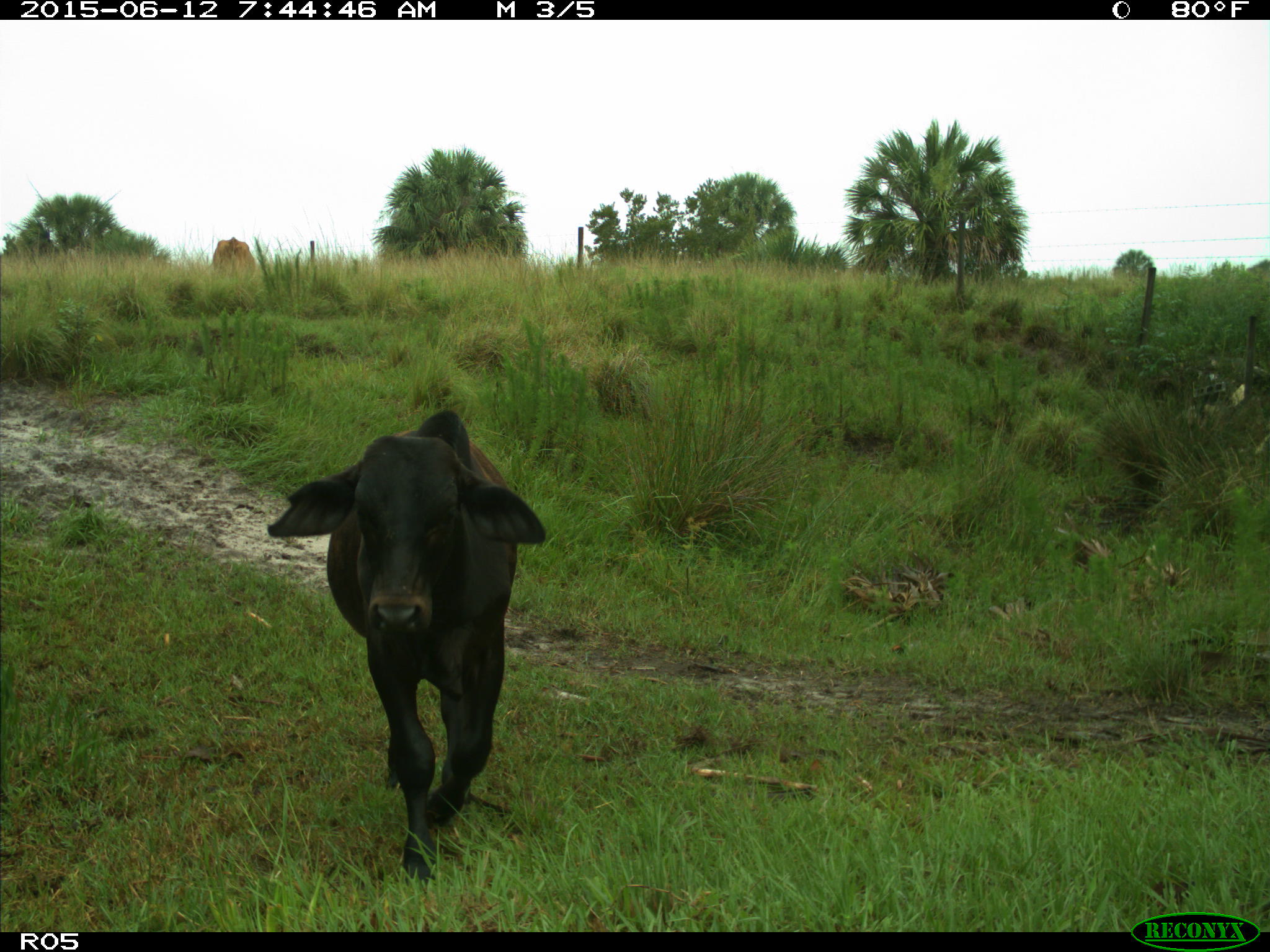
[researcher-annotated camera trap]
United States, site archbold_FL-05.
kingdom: Animalia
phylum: Chordata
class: Mammalia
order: Artiodactyla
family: Bovidae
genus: Bos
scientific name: Bos taurus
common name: domestic cow